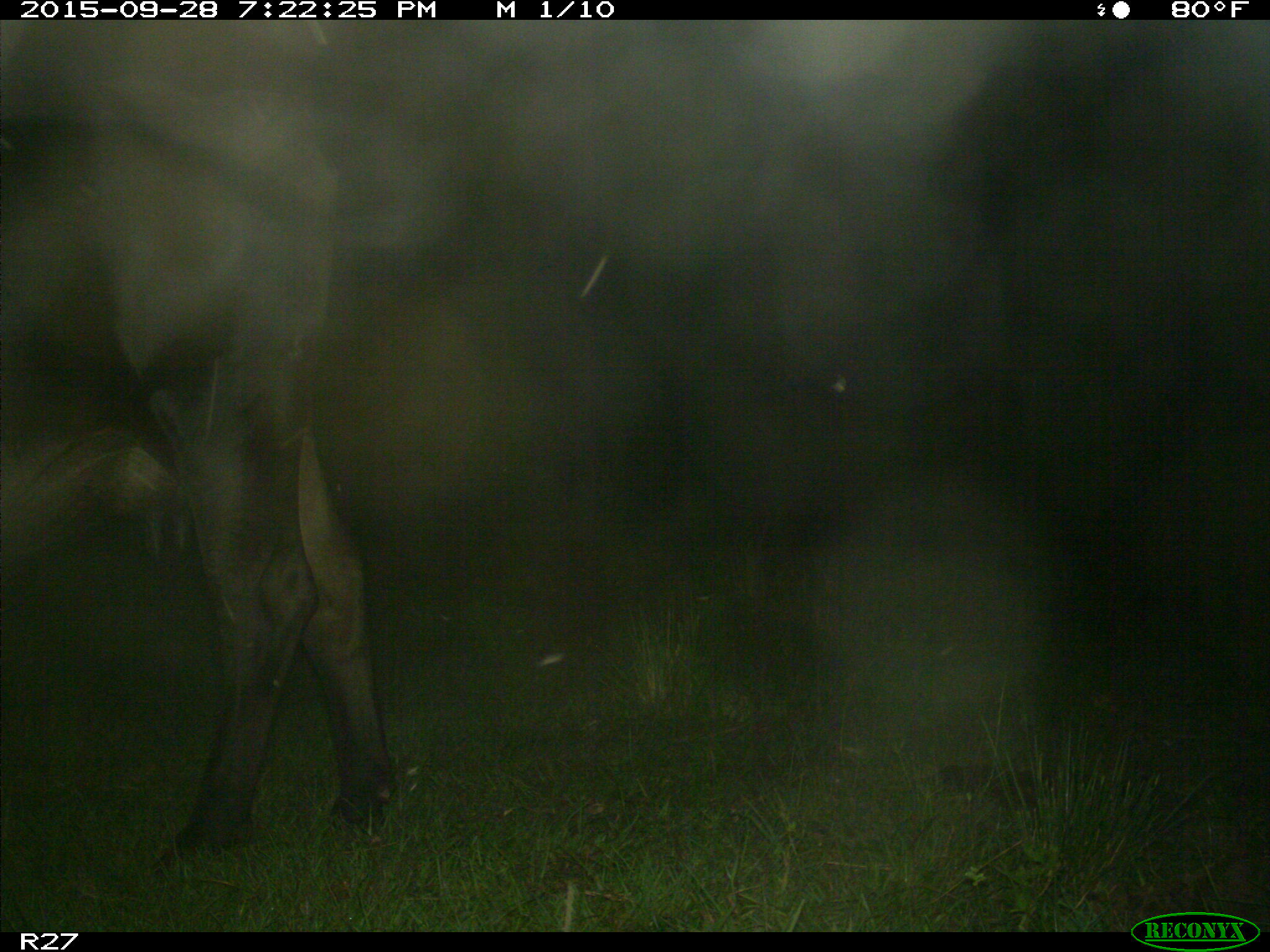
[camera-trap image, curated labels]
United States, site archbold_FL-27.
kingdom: Animalia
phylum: Chordata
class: Mammalia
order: Artiodactyla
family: Bovidae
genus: Bos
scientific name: Bos taurus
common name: domestic cow